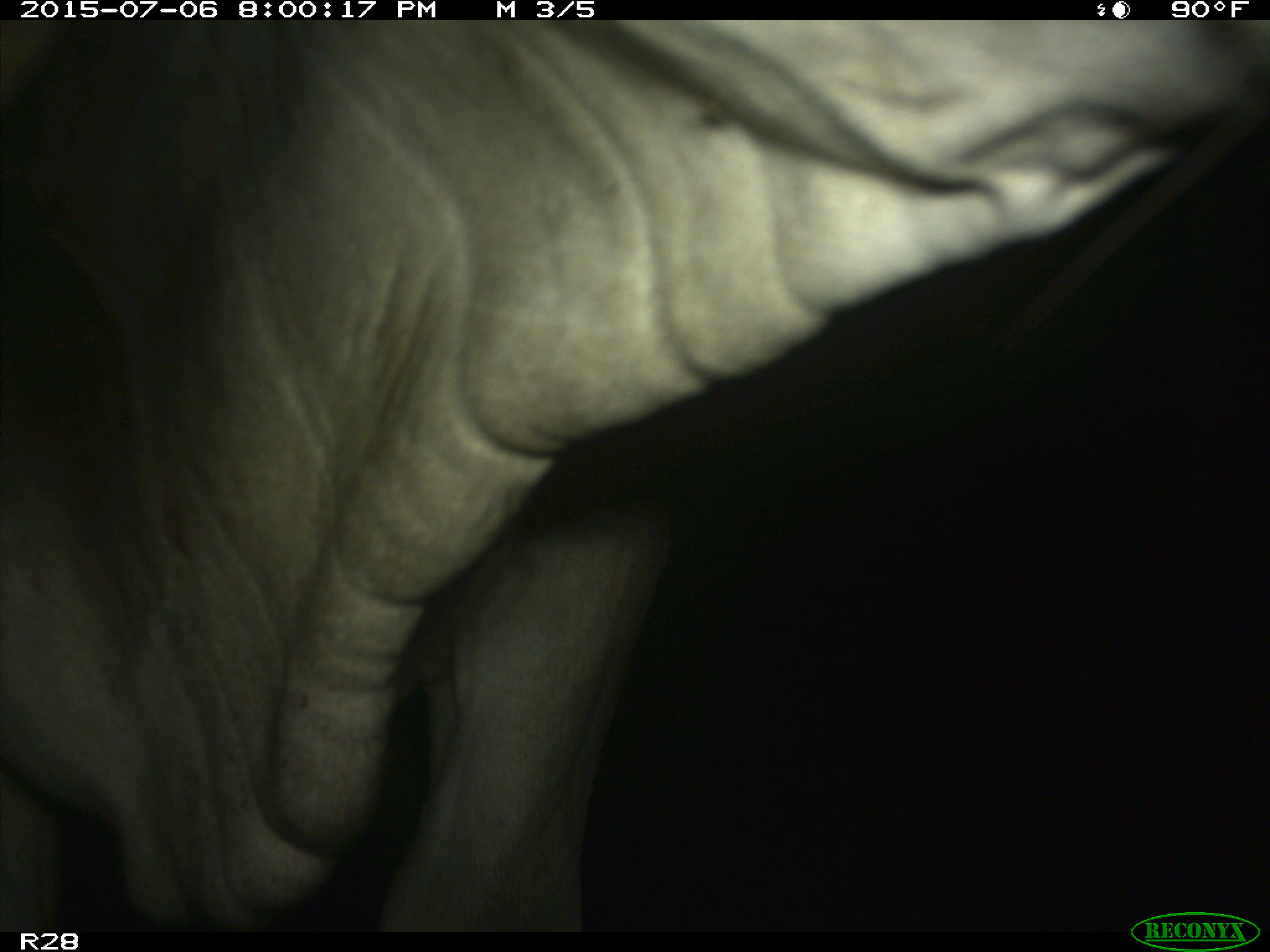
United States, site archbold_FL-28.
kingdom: Animalia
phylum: Chordata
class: Mammalia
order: Artiodactyla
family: Bovidae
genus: Bos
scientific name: Bos taurus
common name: domestic cow